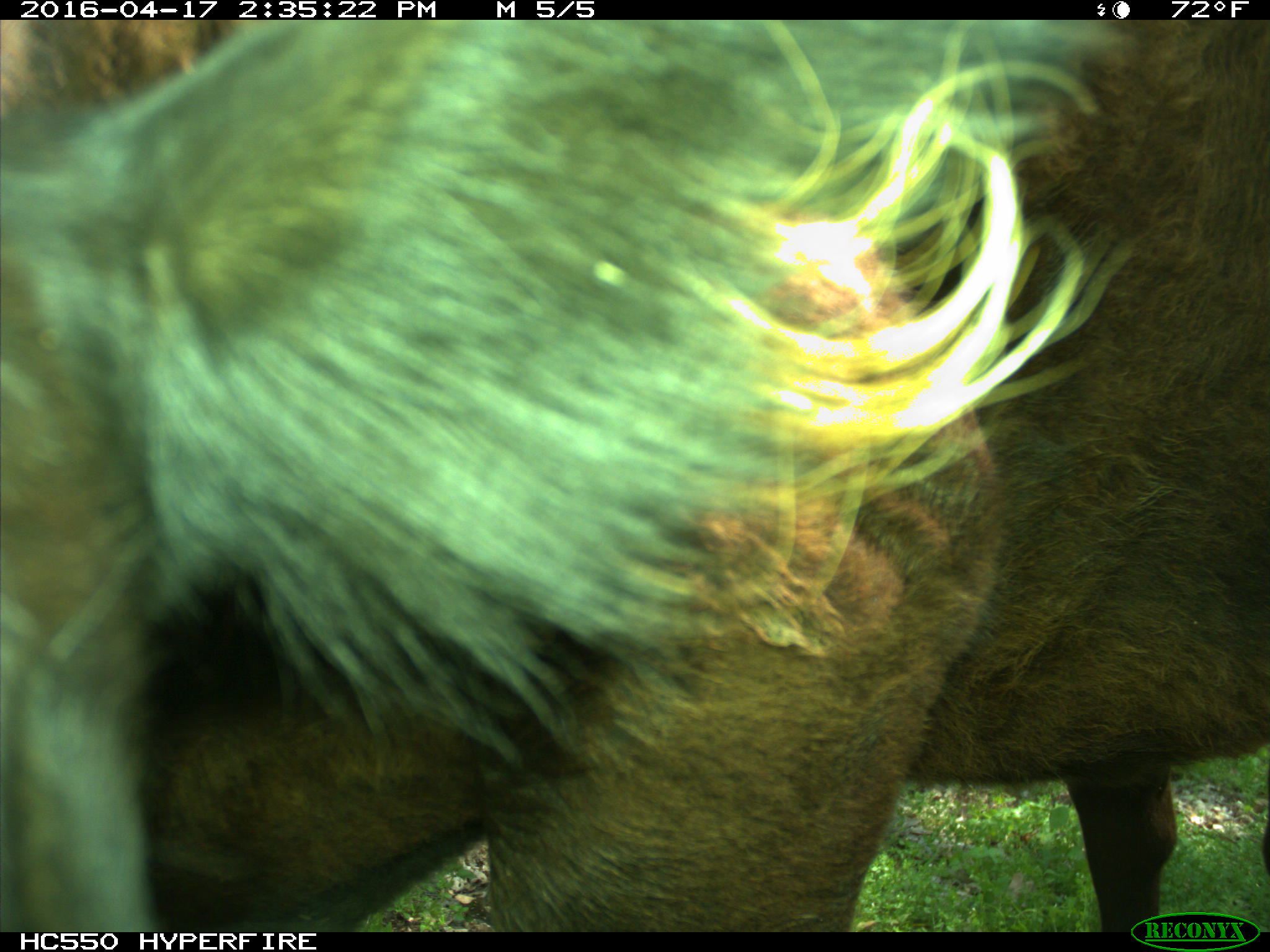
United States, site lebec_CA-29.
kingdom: Animalia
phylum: Chordata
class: Mammalia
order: Artiodactyla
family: Bovidae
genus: Bos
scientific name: Bos taurus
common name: domestic cow